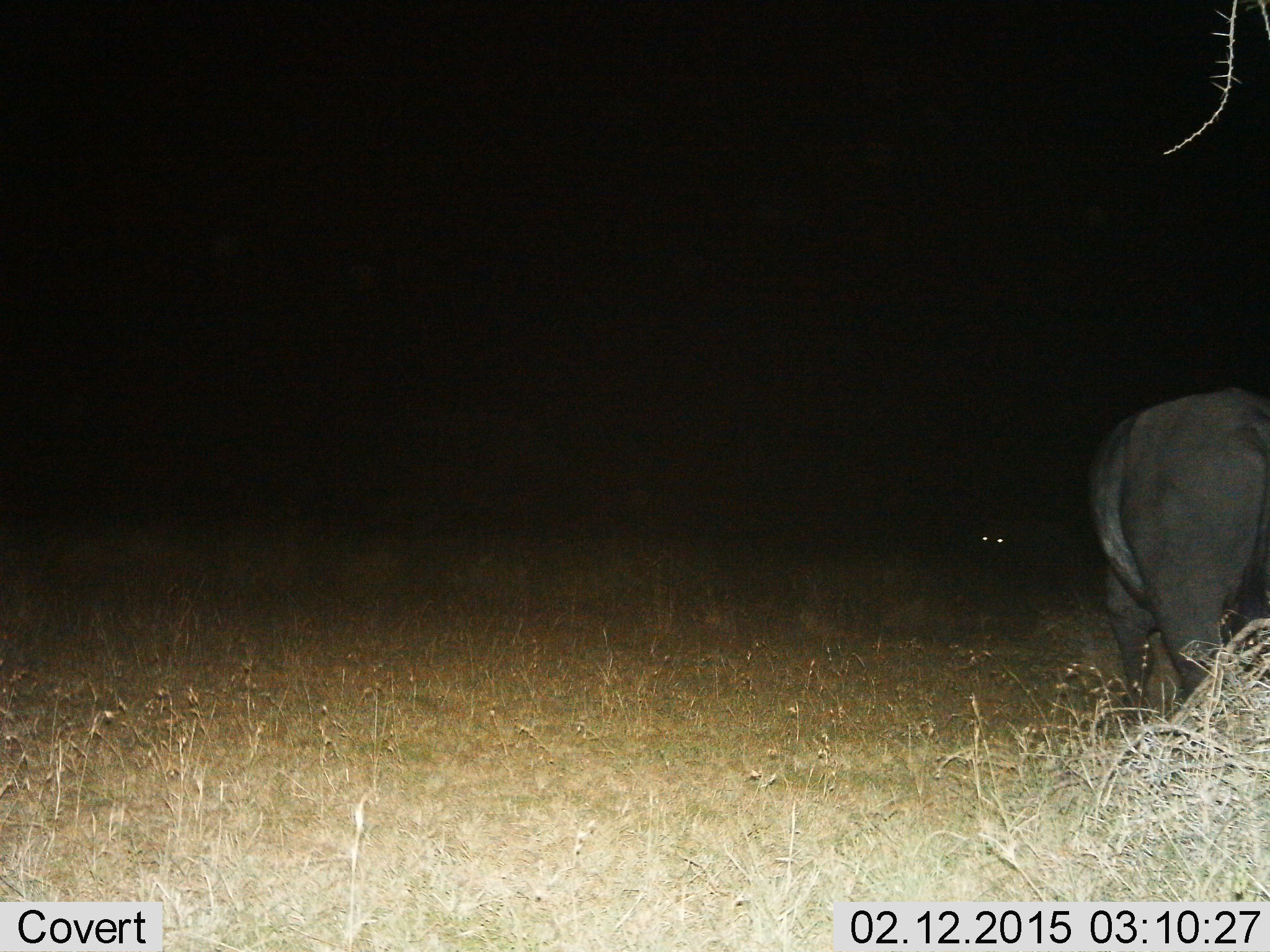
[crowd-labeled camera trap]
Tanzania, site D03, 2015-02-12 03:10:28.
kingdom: Animalia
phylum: Chordata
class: Mammalia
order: Artiodactyla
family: Bovidae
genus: Syncerus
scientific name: Syncerus caffer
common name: cape buffalo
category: buffalo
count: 1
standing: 91%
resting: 0%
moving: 0%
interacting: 0%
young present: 0%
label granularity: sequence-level